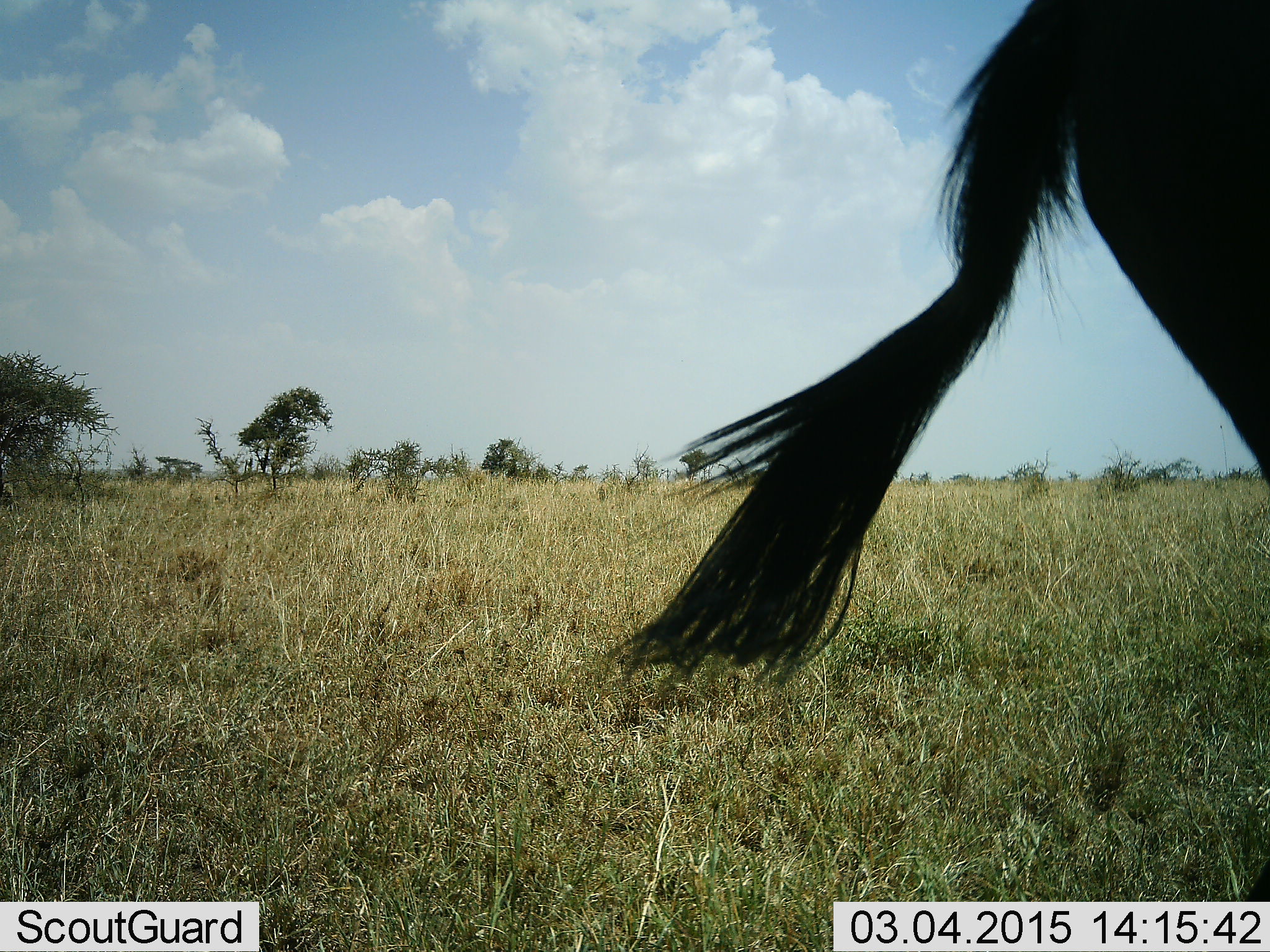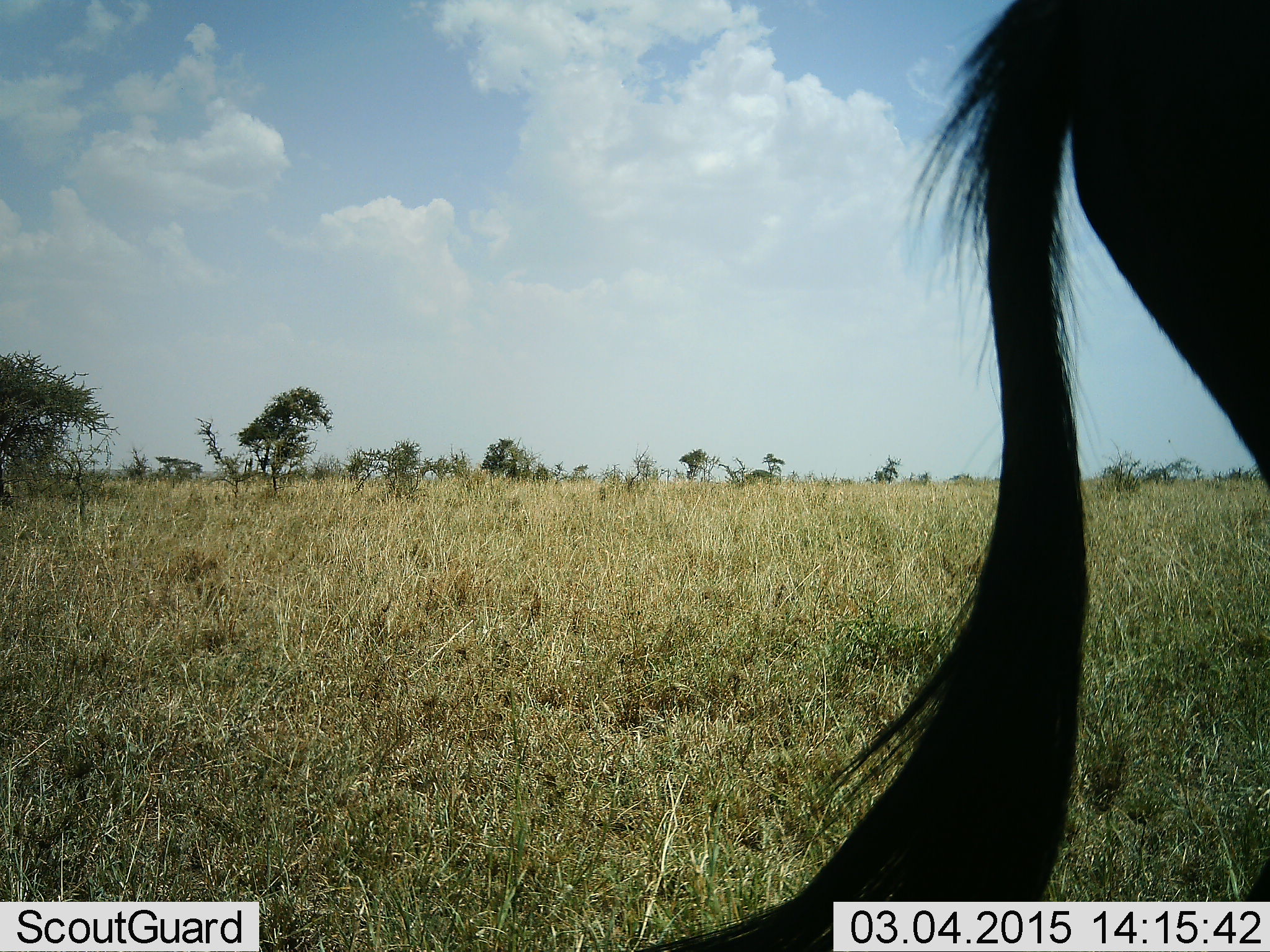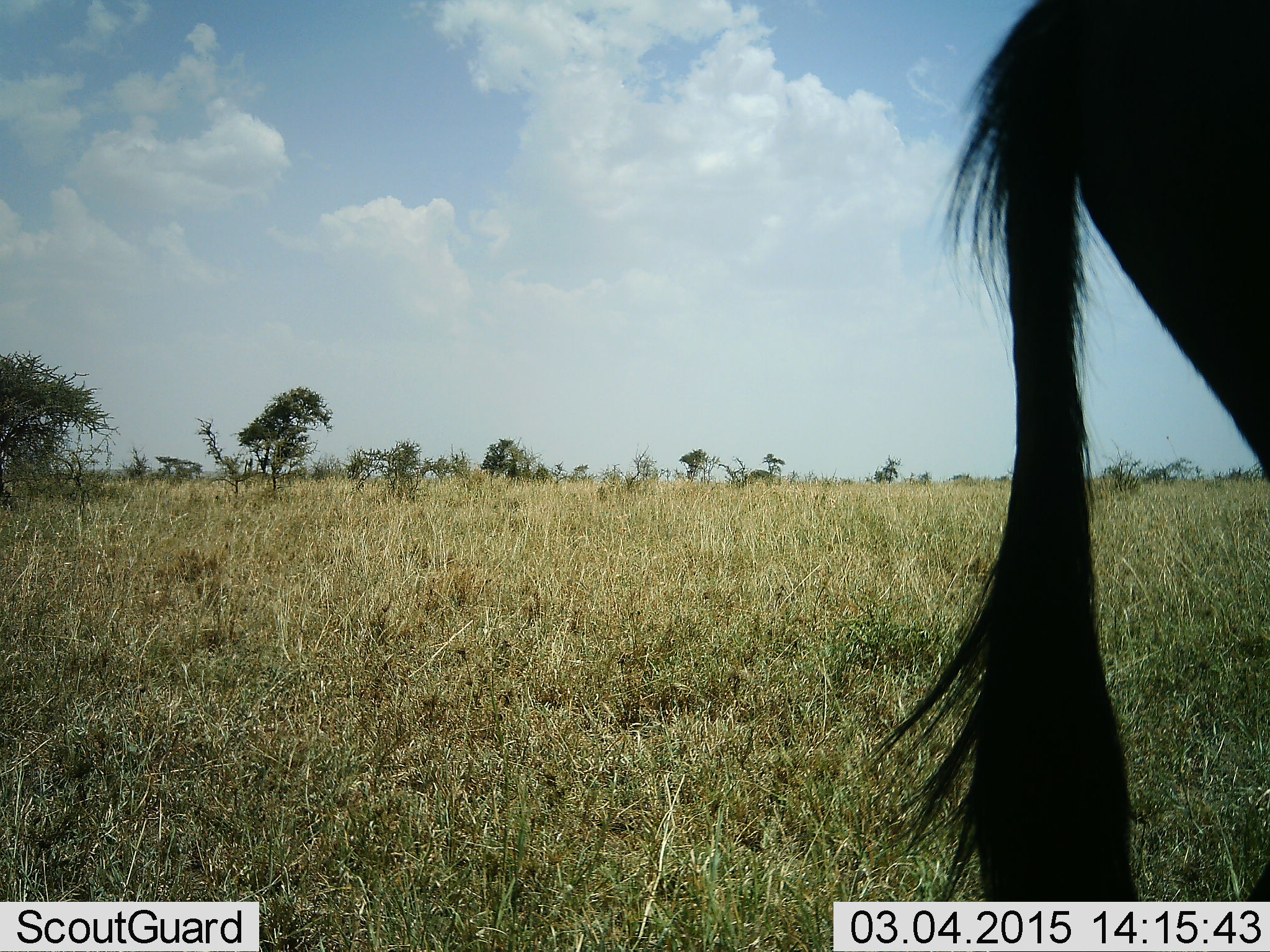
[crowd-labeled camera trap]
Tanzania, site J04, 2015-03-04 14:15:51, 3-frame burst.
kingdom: Animalia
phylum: Chordata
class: Mammalia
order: Artiodactyla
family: Bovidae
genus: Connochaetes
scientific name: Connochaetes taurinus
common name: blue wildebeest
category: wildebeest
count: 1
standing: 90%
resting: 0%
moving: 10%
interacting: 0%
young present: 0%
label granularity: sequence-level